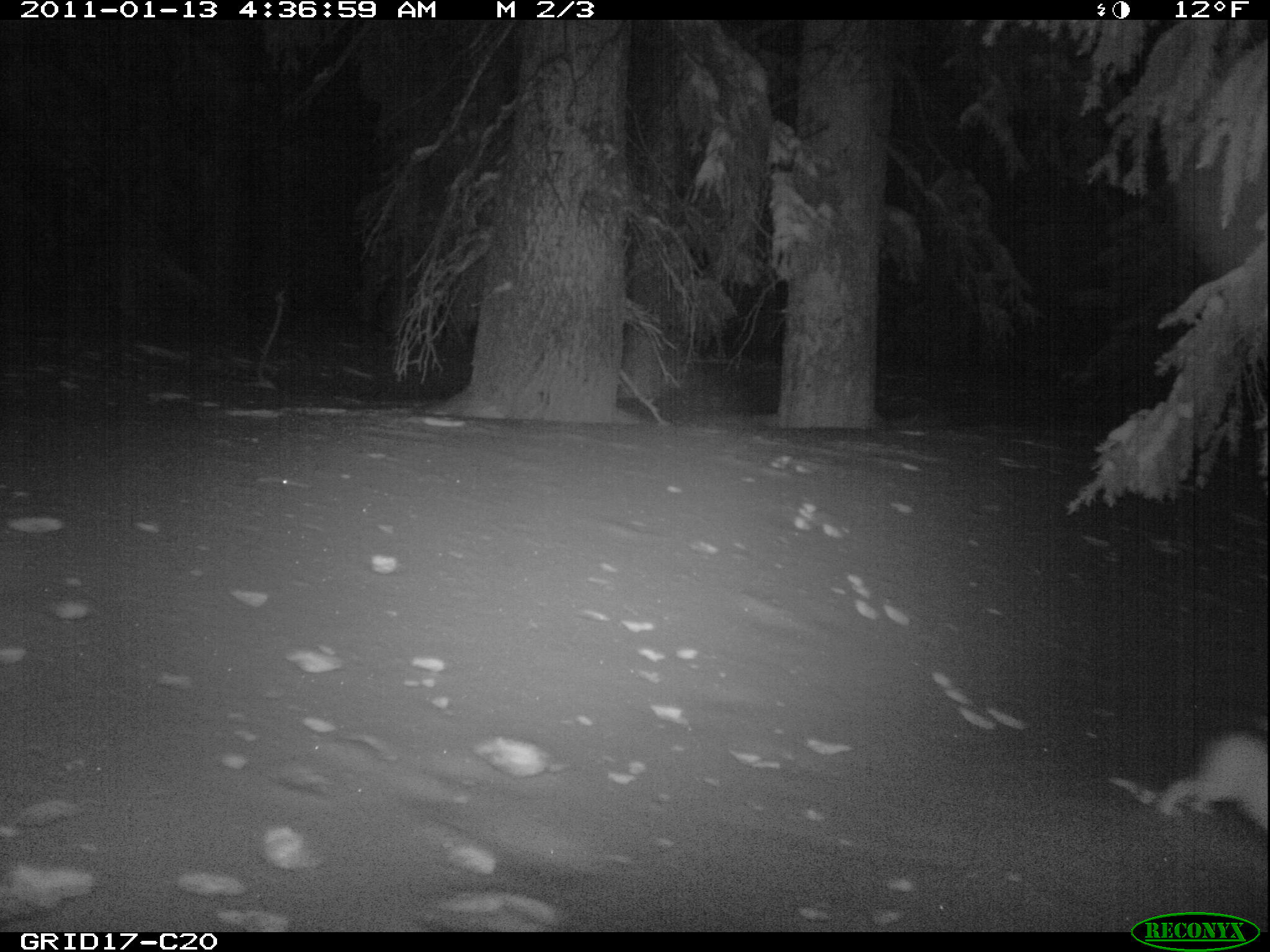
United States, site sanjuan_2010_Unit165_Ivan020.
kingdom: Animalia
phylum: Chordata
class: Mammalia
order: Lagomorpha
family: Leporidae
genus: Lepus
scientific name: Lepus americanus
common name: snowshoe hare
Lepus americanus (snowshoe hare).